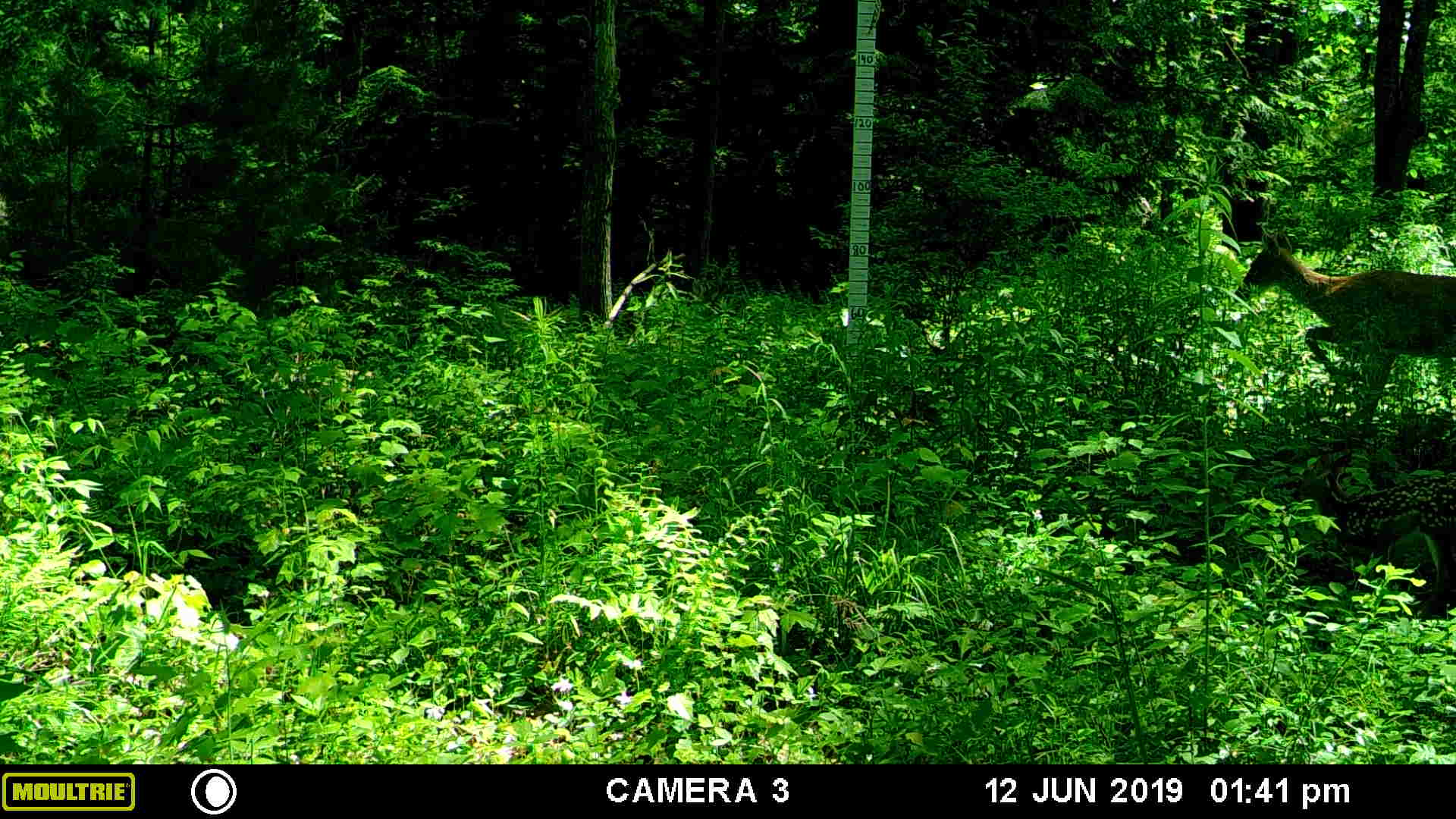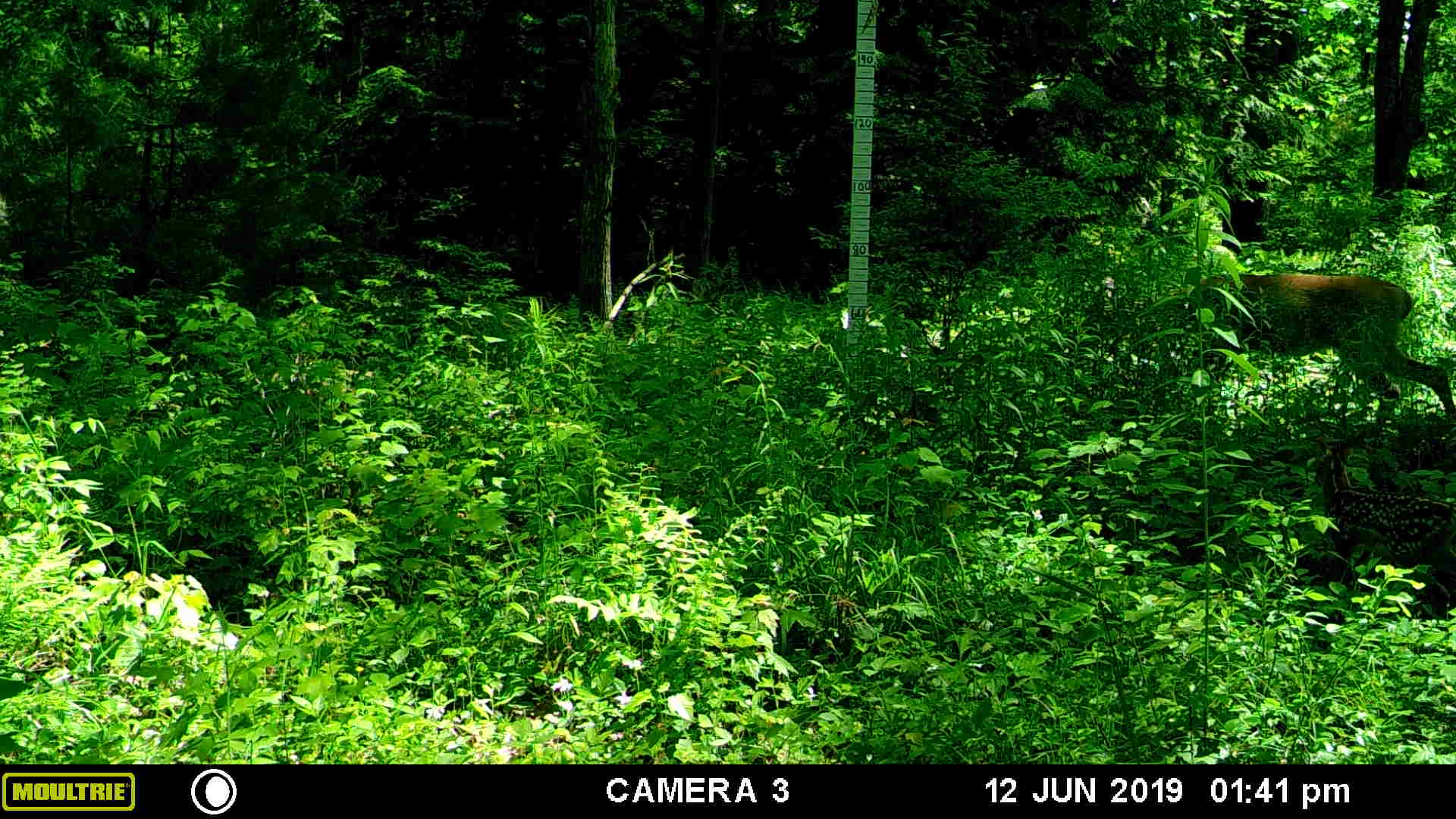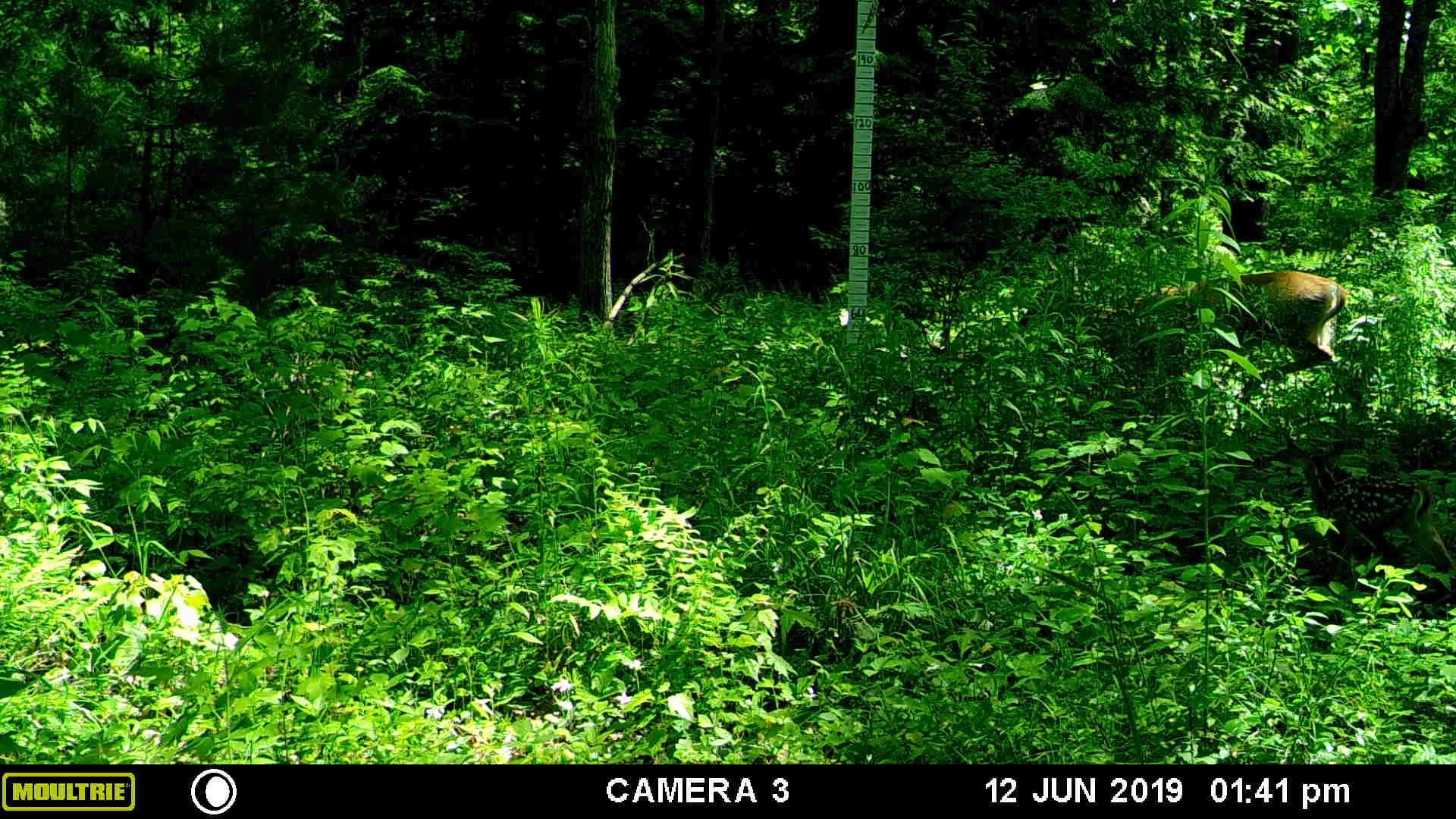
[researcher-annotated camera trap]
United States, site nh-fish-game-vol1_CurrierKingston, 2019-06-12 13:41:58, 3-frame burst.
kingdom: Animalia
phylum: Chordata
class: Mammalia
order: Artiodactyla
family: Cervidae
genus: Odocoileus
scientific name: Odocoileus virginianus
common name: white-tailed deer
White-tailed deer (Odocoileus virginianus).